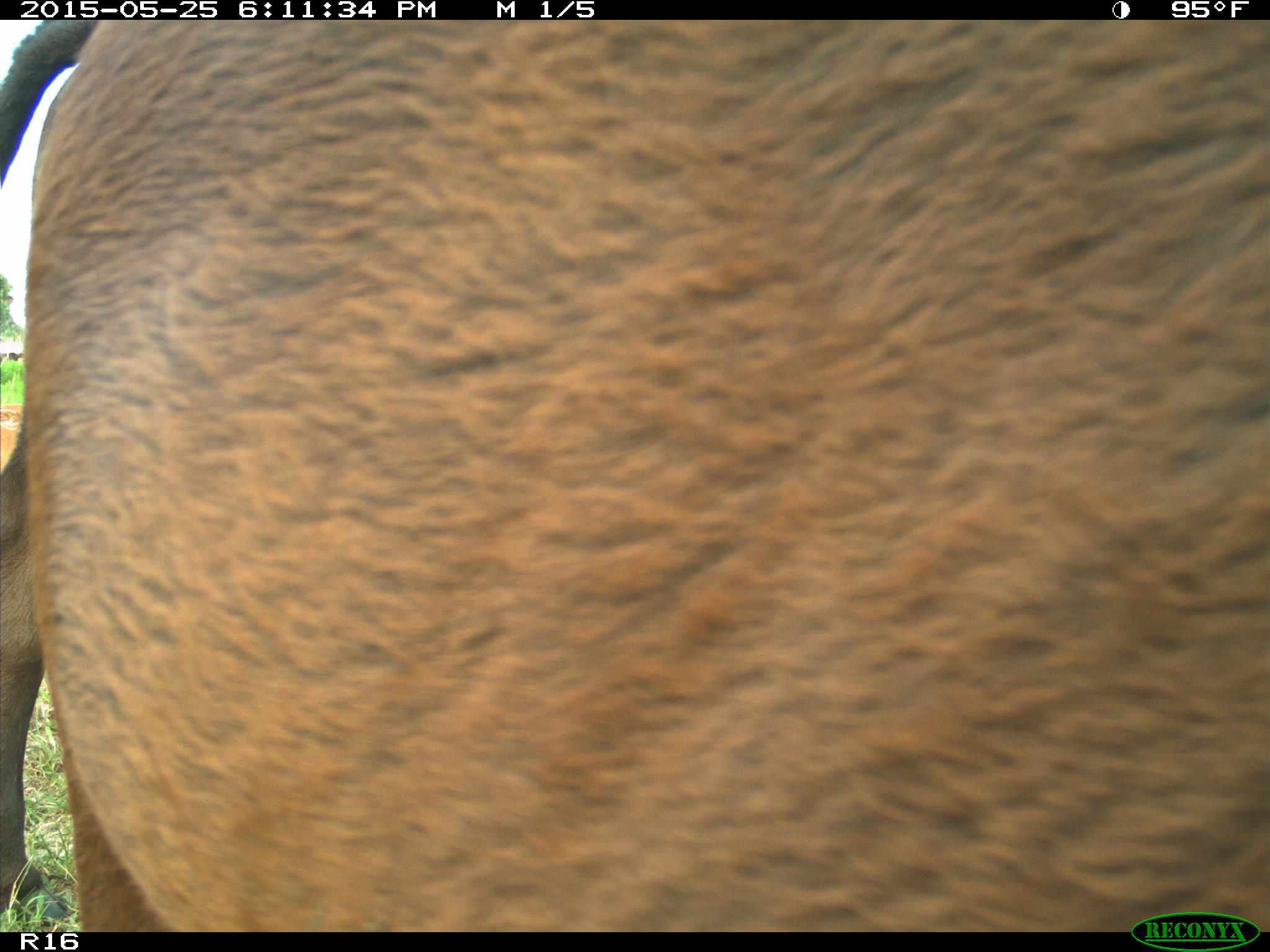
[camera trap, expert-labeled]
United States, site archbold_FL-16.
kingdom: Animalia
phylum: Chordata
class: Mammalia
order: Artiodactyla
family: Bovidae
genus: Bos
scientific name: Bos taurus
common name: domestic cow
Bos taurus (domestic cow).